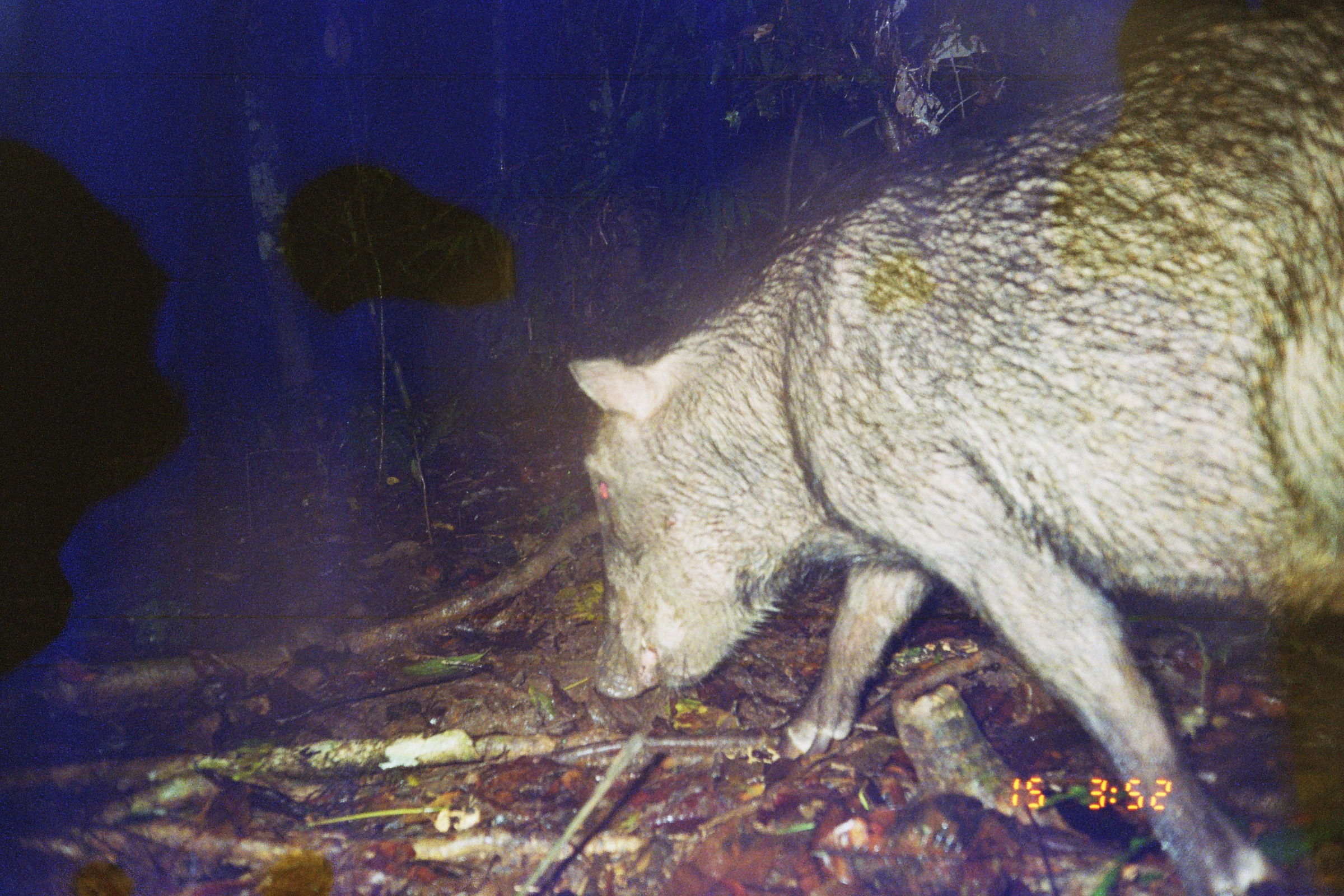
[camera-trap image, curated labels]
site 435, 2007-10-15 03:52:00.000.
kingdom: Animalia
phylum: Chordata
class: Mammalia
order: Artiodactyla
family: Tayassuidae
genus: Tayassu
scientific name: Tayassu pecari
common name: white-lipped peccary